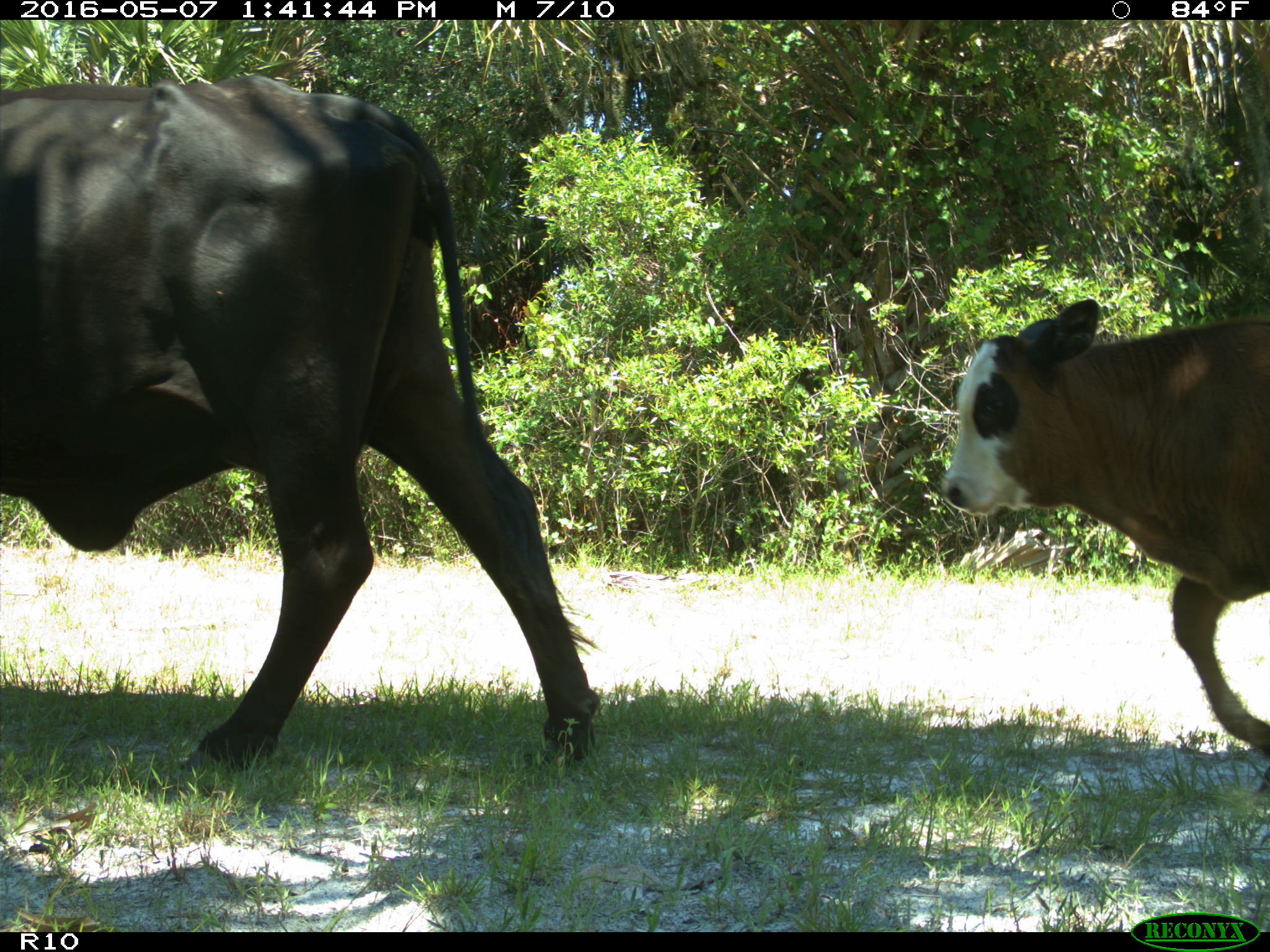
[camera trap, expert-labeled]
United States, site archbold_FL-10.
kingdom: Animalia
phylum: Chordata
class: Mammalia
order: Artiodactyla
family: Bovidae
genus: Bos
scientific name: Bos taurus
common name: domestic cow